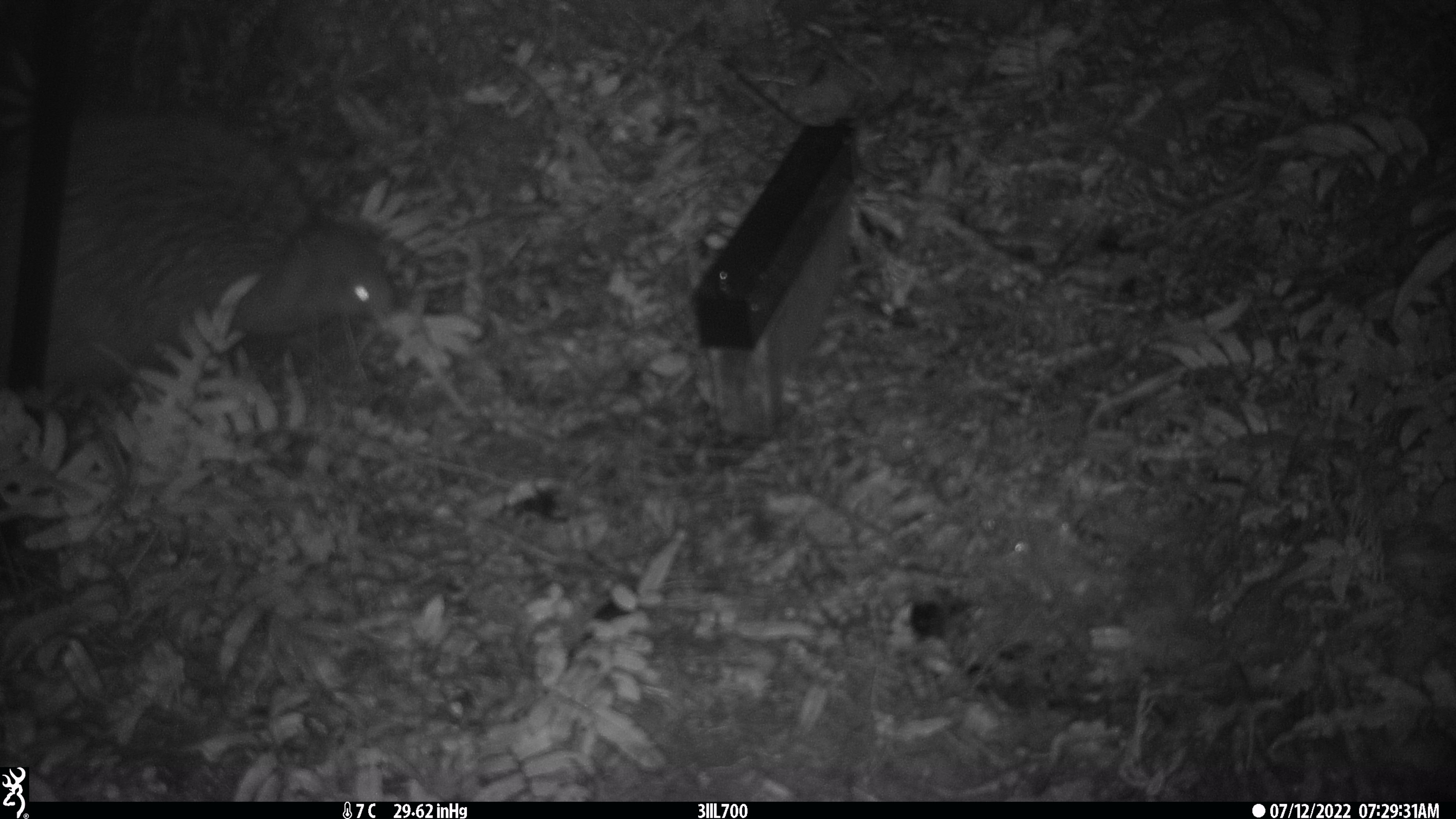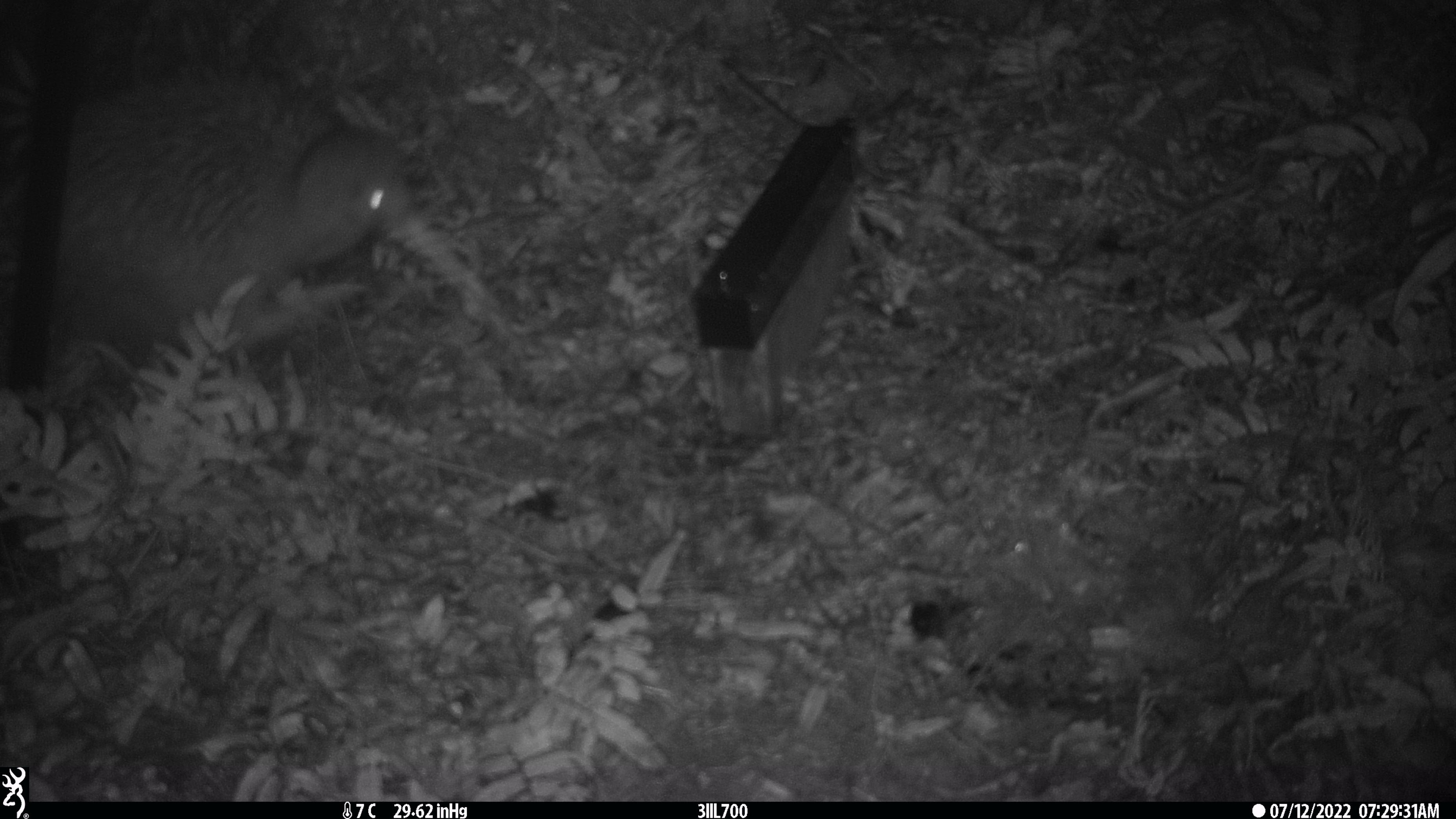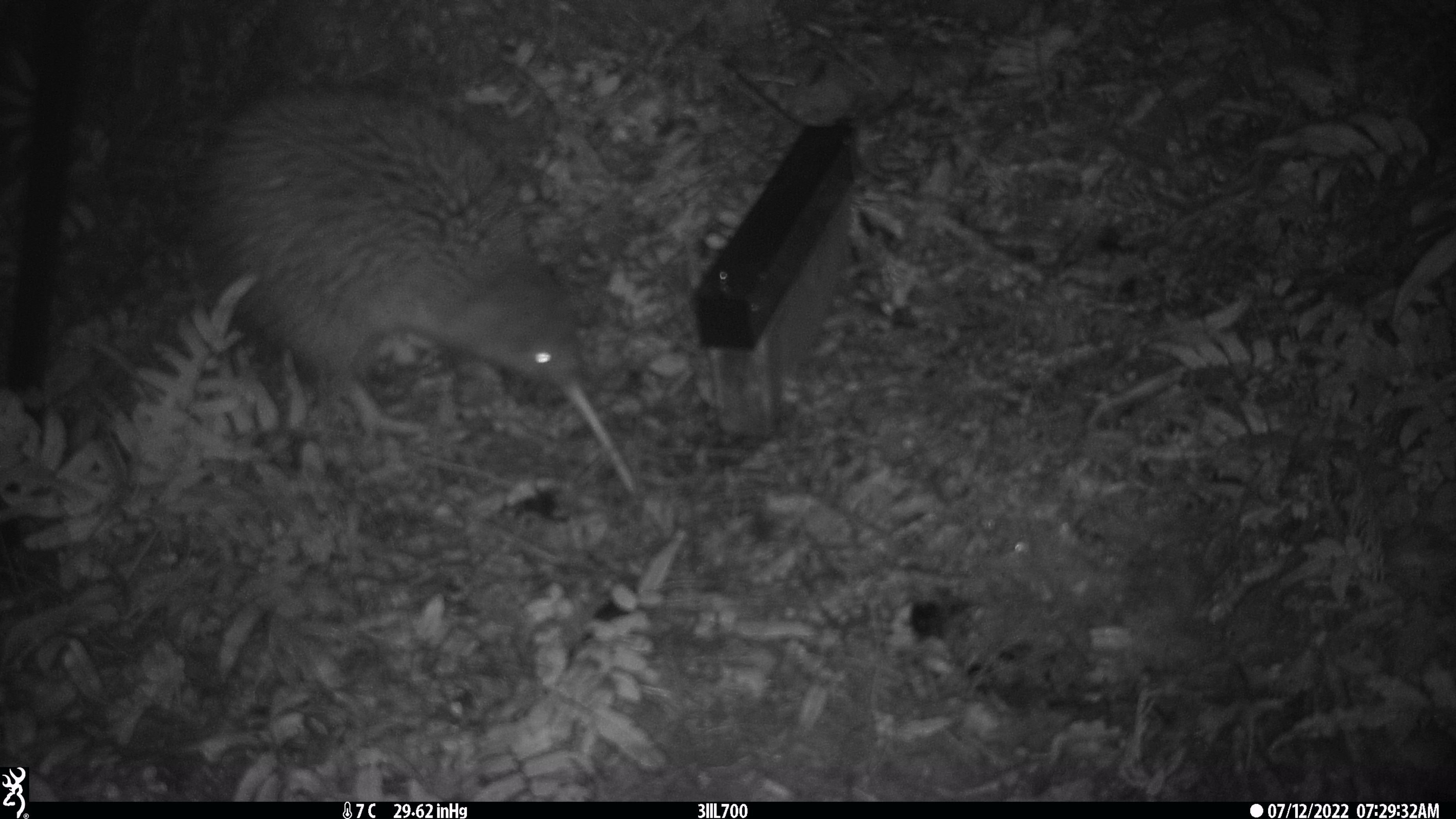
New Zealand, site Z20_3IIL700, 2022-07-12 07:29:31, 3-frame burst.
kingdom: Animalia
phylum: Chordata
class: Aves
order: Apterygiformes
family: Apterygidae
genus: Apteryx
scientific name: Apteryx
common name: kiwi